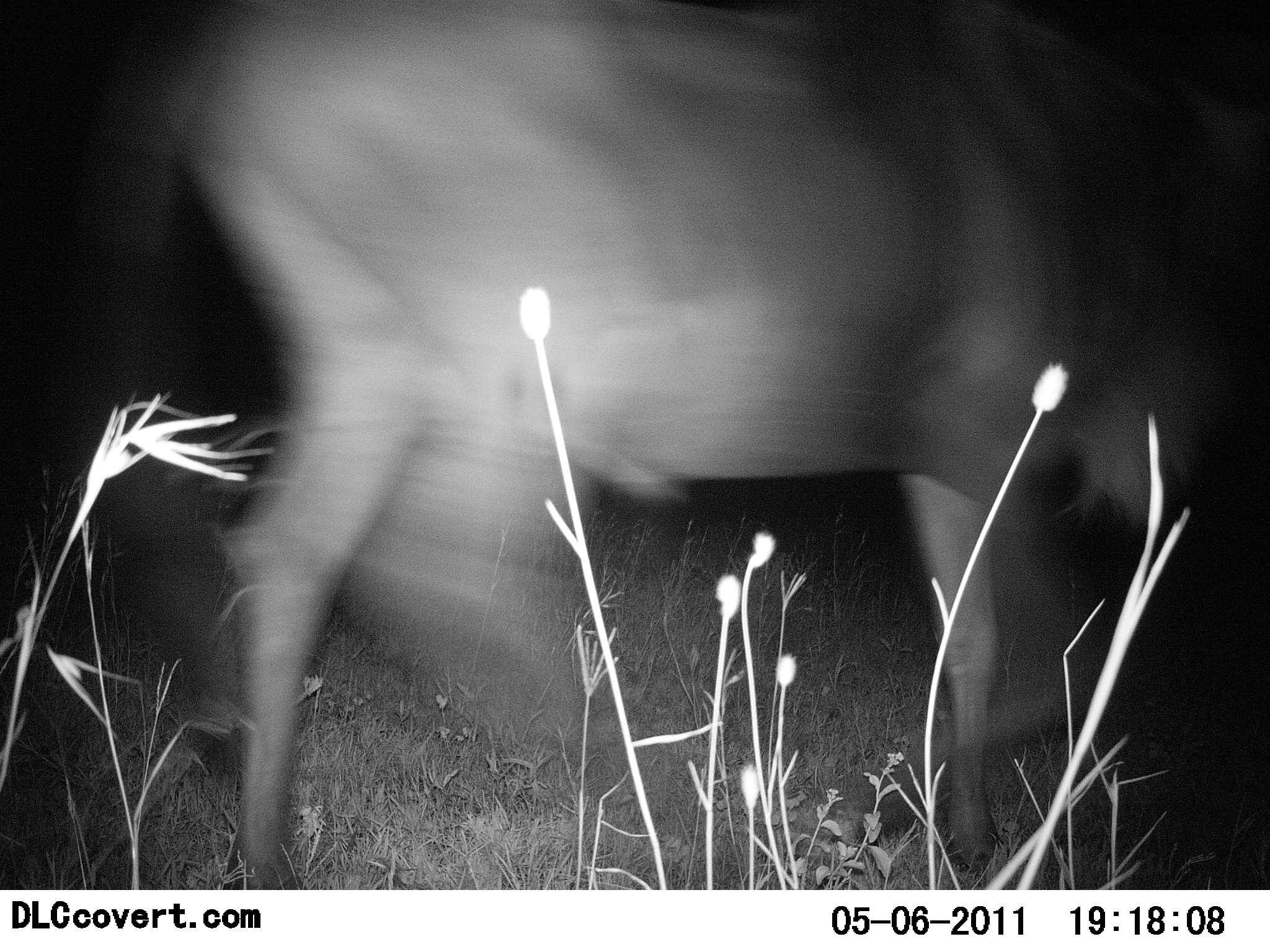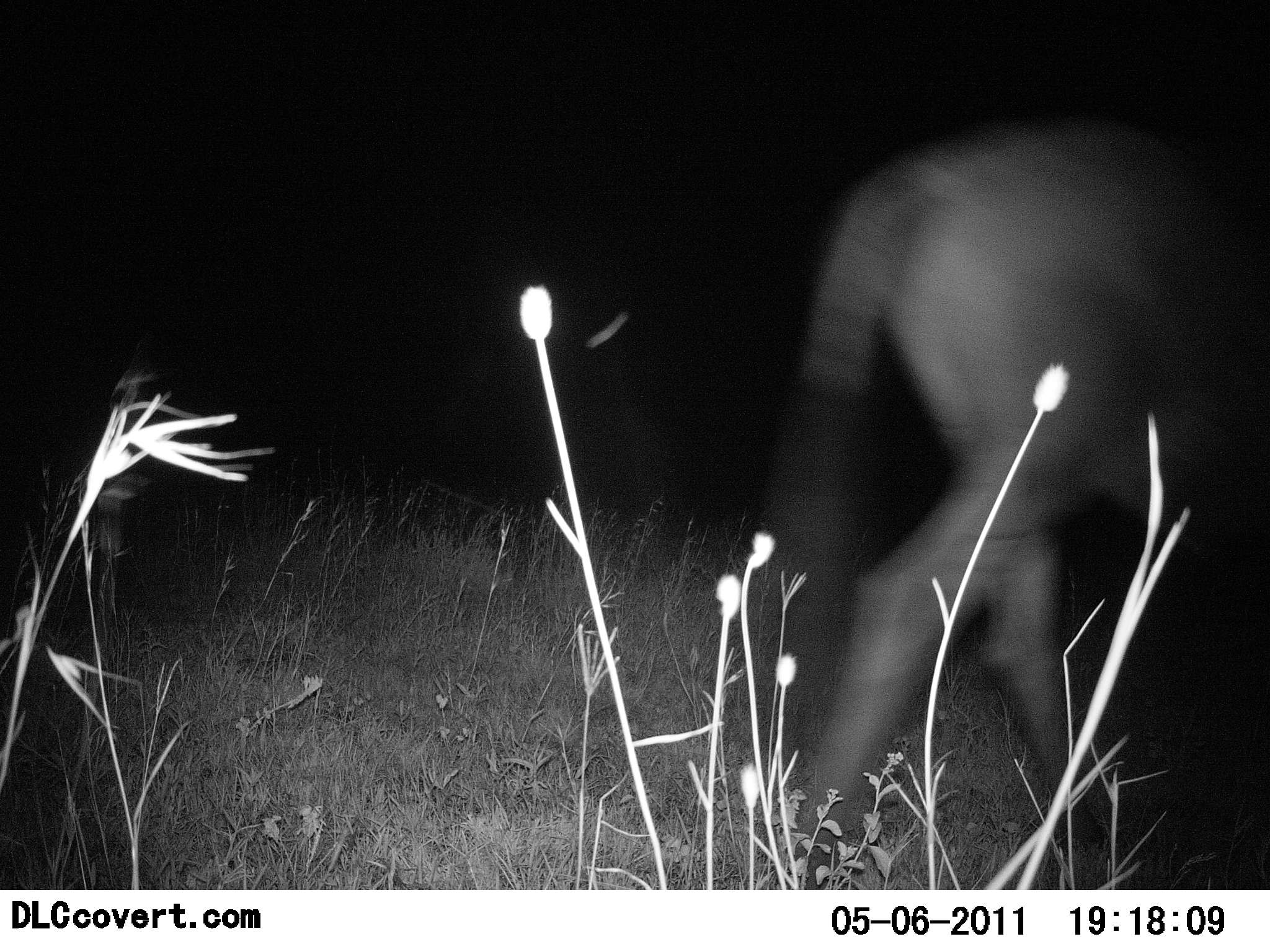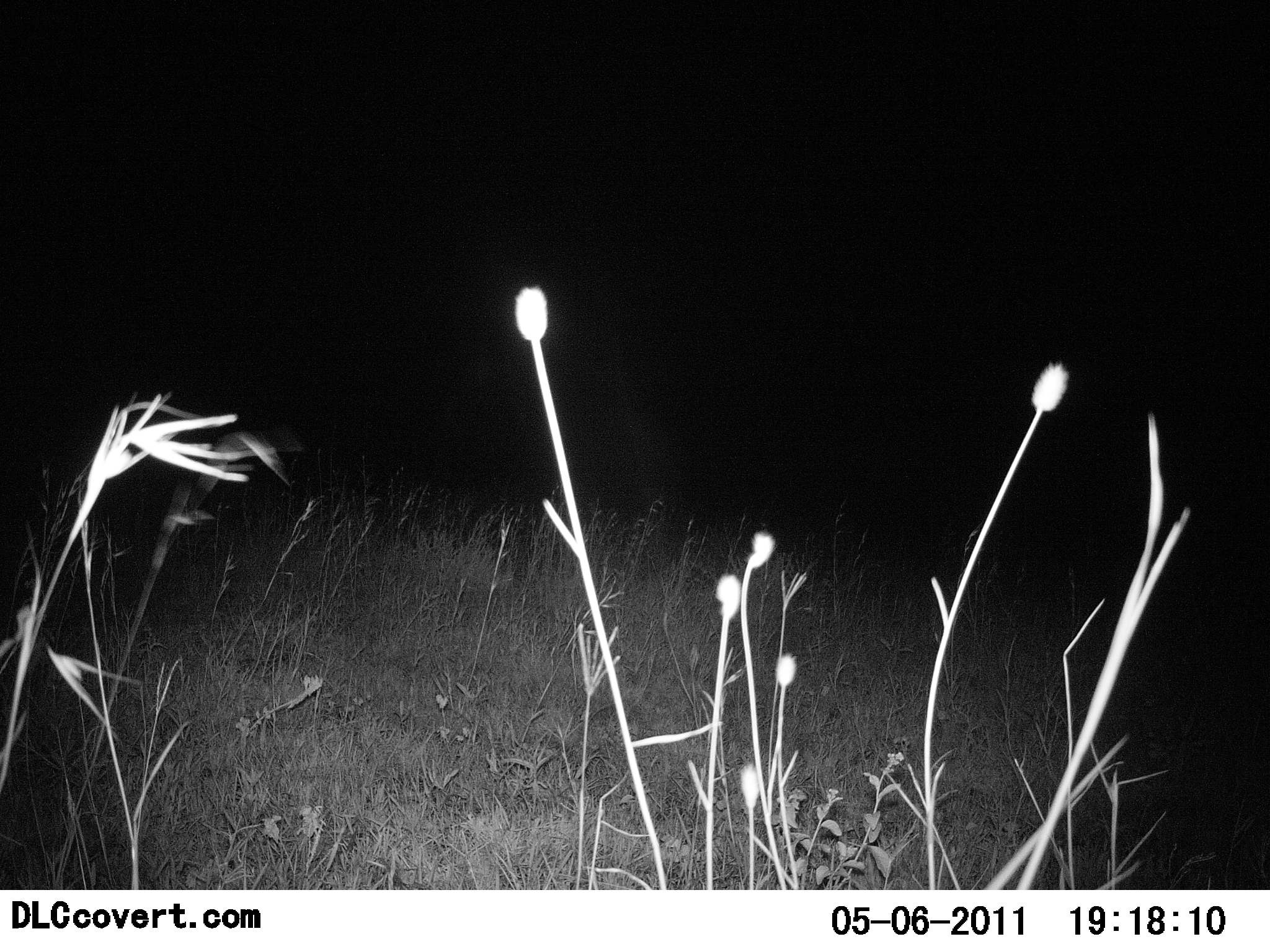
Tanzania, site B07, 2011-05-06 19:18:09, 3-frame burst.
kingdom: Animalia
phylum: Chordata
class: Mammalia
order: Artiodactyla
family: Bovidae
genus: Connochaetes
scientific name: Connochaetes taurinus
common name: blue wildebeest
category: wildebeest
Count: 1.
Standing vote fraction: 0%.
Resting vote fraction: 0%.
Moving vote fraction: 100%.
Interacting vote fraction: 0%.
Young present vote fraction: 0%.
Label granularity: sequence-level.